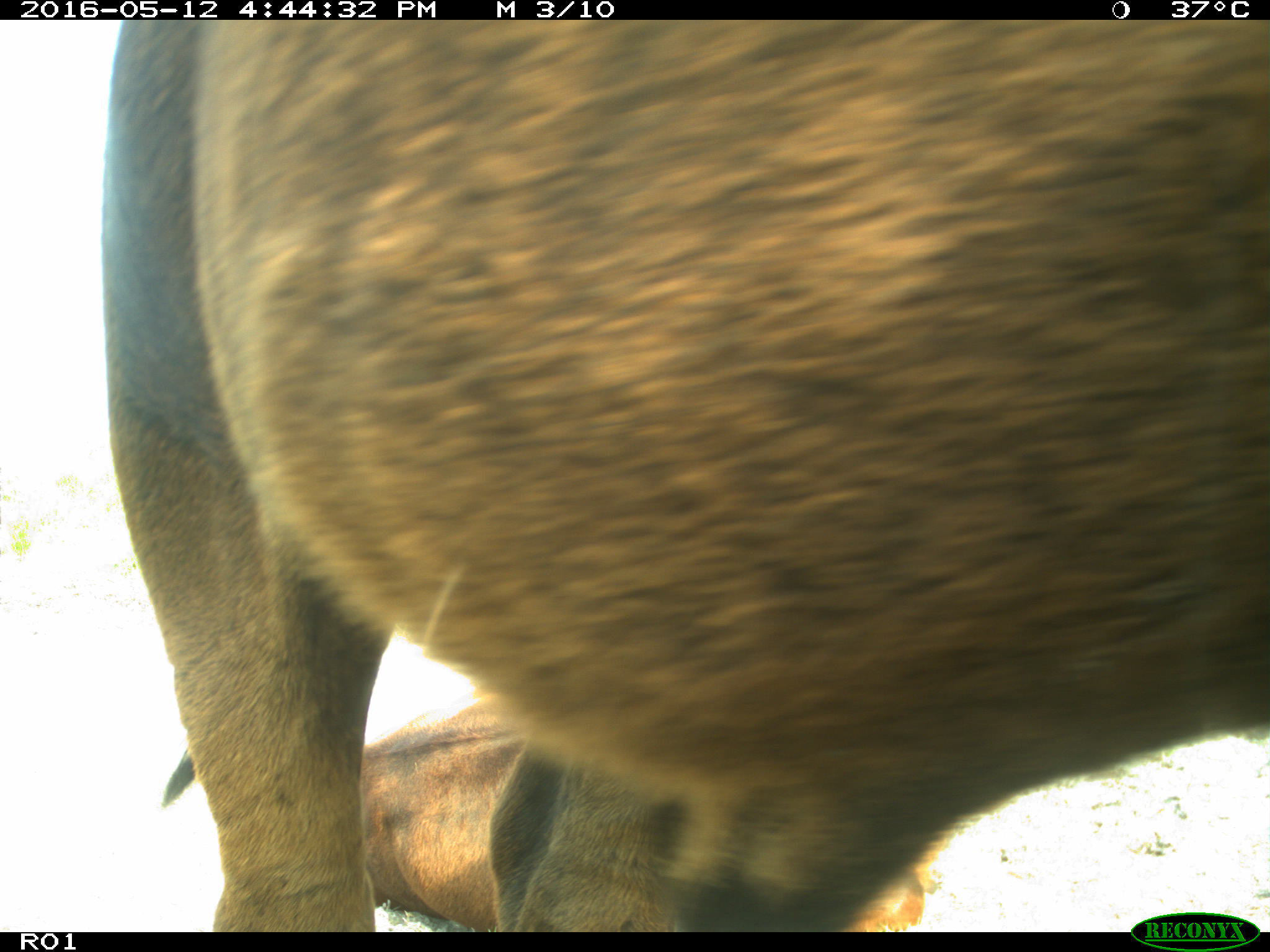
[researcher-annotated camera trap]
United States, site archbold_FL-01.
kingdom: Animalia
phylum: Chordata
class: Mammalia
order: Artiodactyla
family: Bovidae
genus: Bos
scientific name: Bos taurus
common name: domestic cow